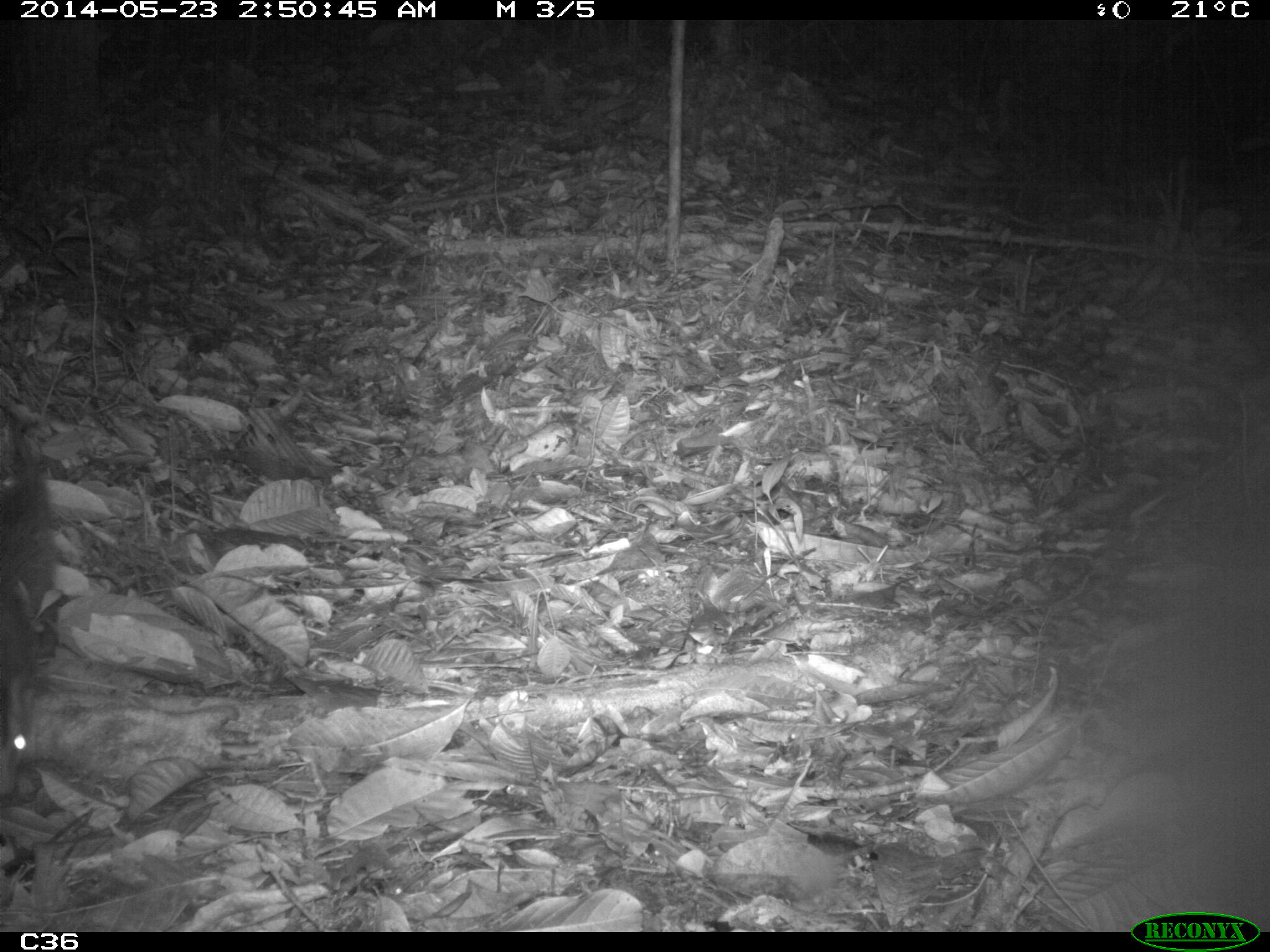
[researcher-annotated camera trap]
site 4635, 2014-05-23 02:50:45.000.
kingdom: Animalia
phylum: Chordata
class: Mammalia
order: Didelphimorphia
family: Didelphidae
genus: Didelphis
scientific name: Didelphis imperfecta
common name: guianan white-eared opossum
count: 1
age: juvenile